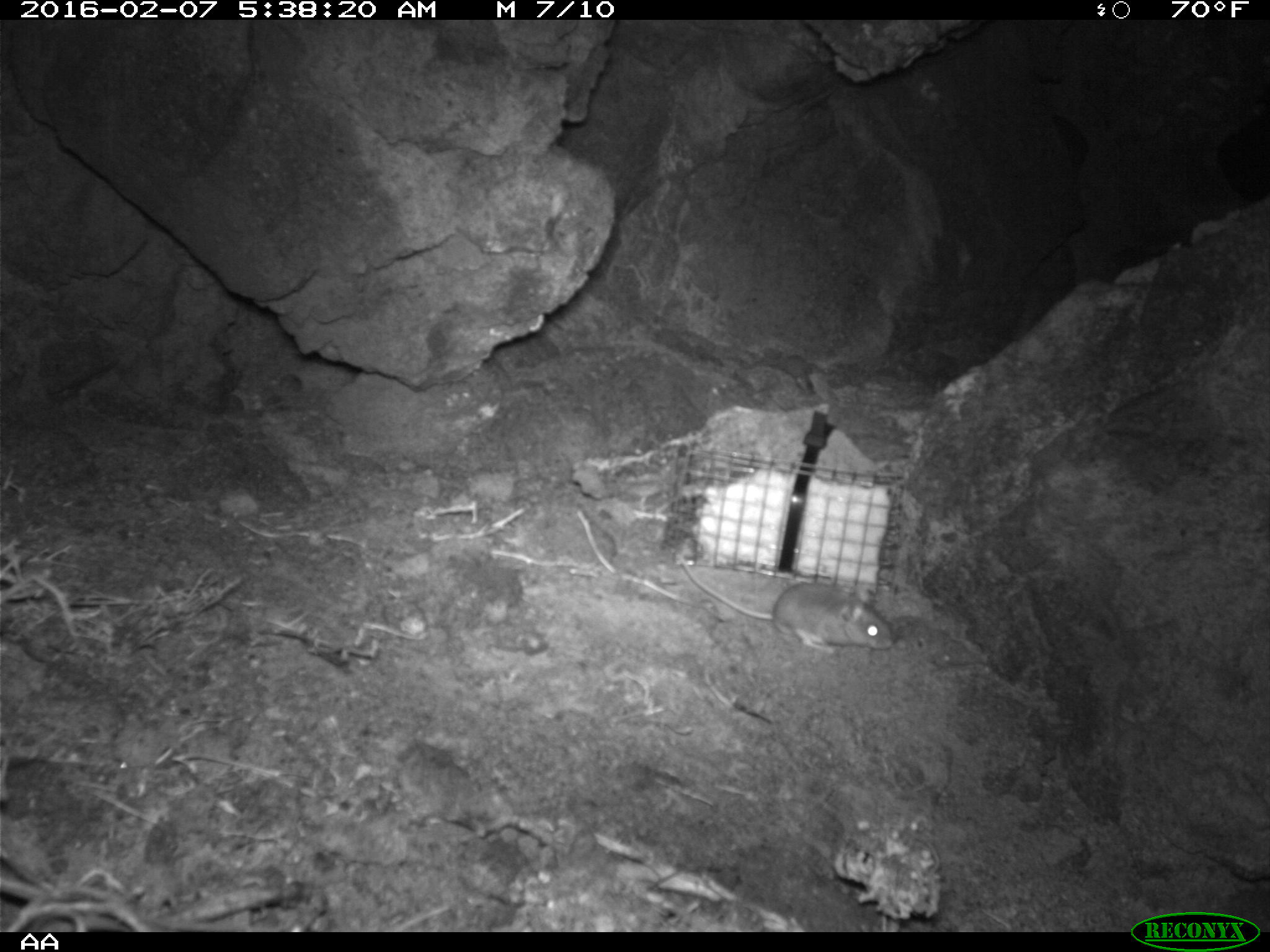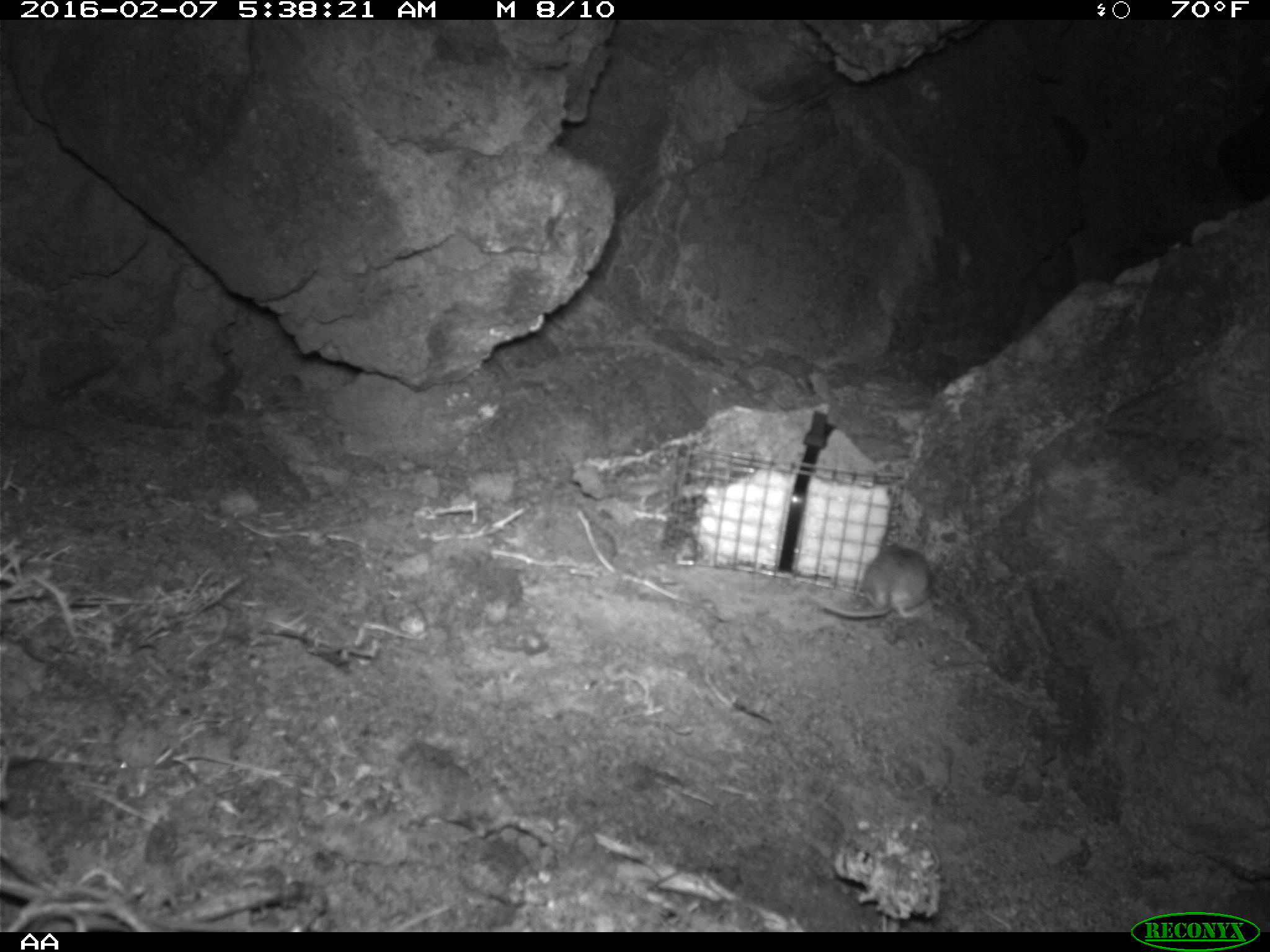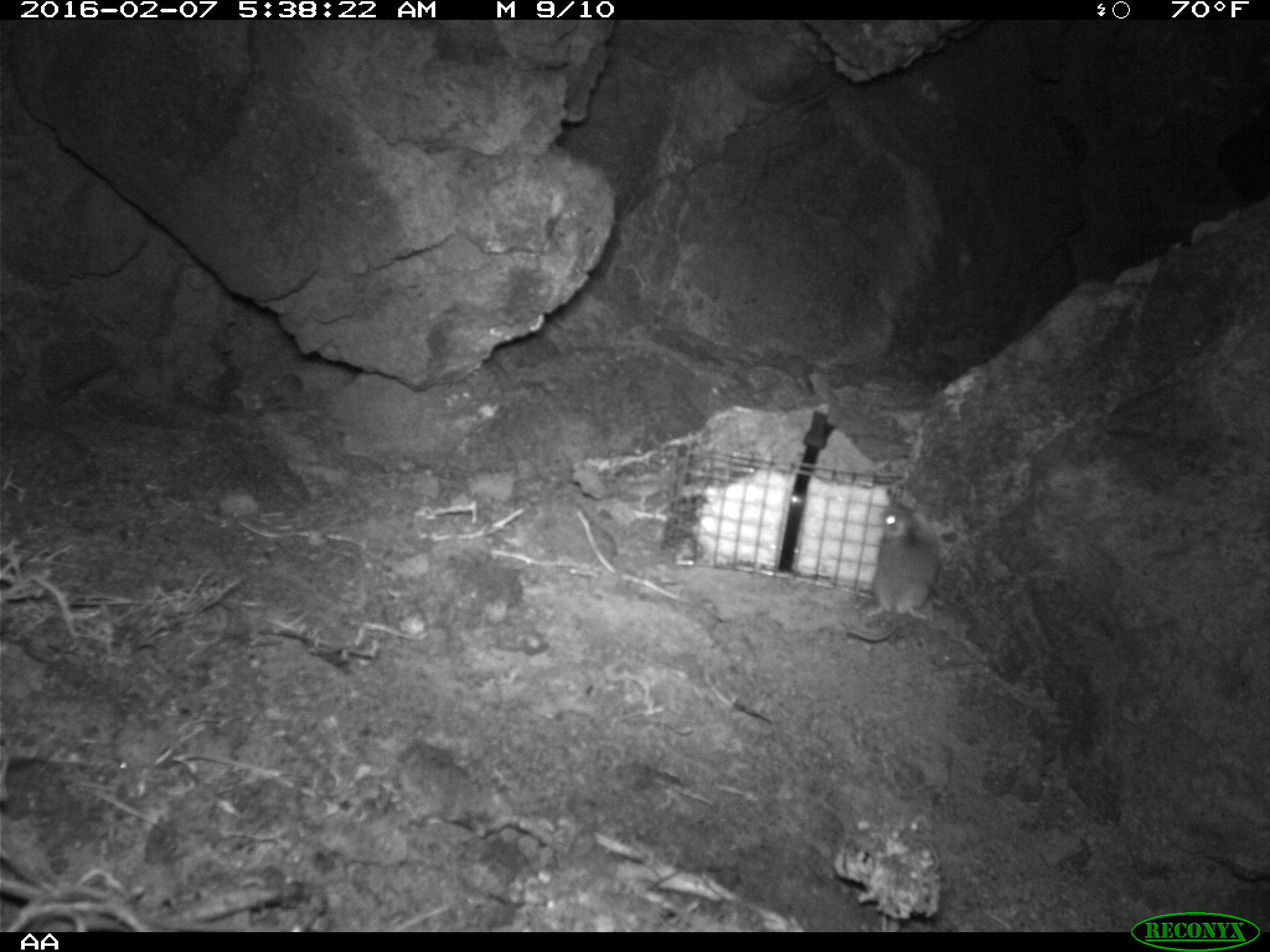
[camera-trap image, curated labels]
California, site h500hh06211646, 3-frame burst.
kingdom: Animalia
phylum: Chordata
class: Mammalia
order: Rodentia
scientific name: Rodentia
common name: rodent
Rodent (Rodentia).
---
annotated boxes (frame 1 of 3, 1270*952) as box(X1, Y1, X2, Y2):
rodent: box(676, 555, 895, 652)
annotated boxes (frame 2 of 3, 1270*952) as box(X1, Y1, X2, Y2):
rodent: box(806, 544, 933, 628)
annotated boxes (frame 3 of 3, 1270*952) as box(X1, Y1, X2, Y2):
rodent: box(846, 504, 941, 642)